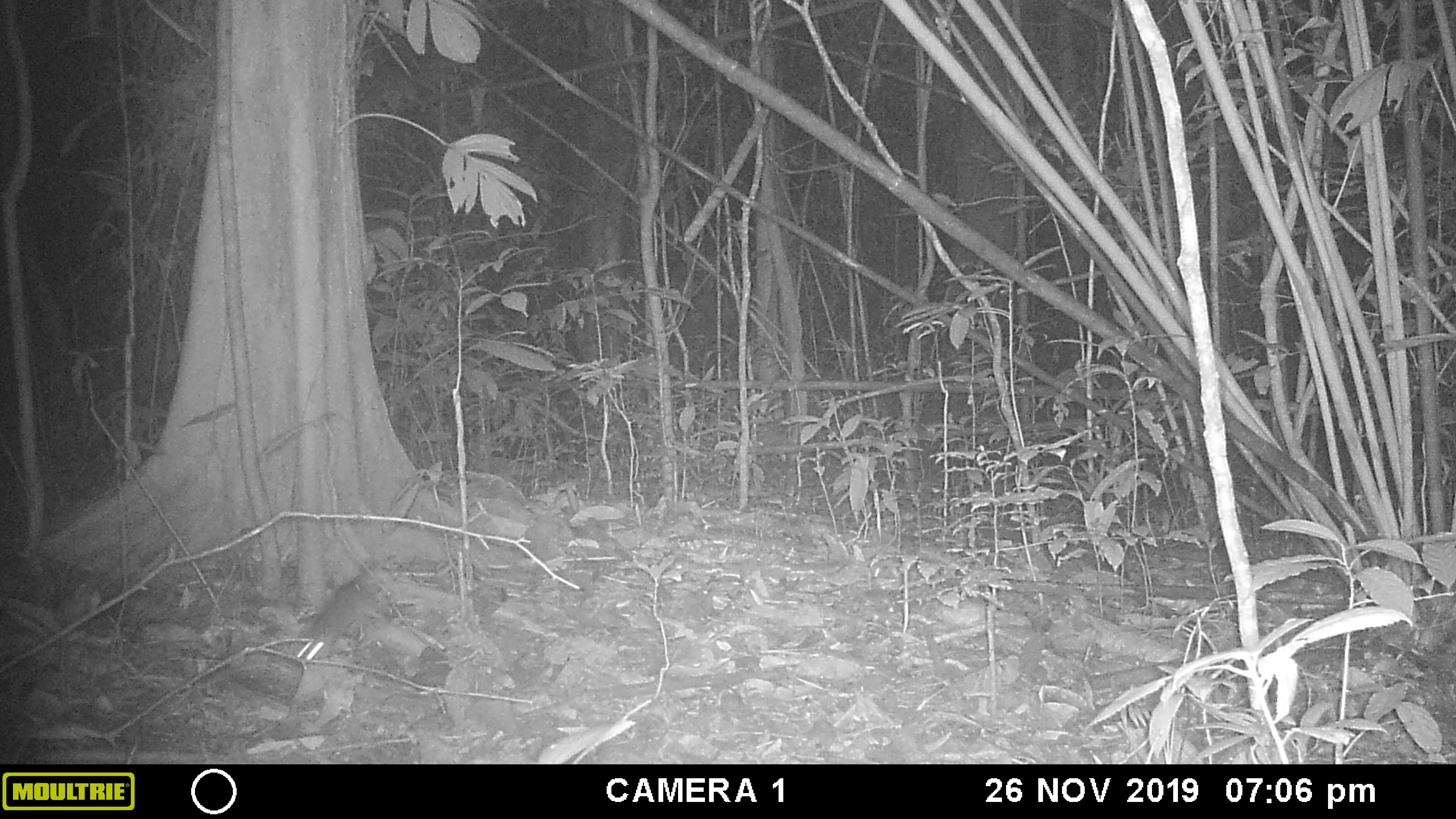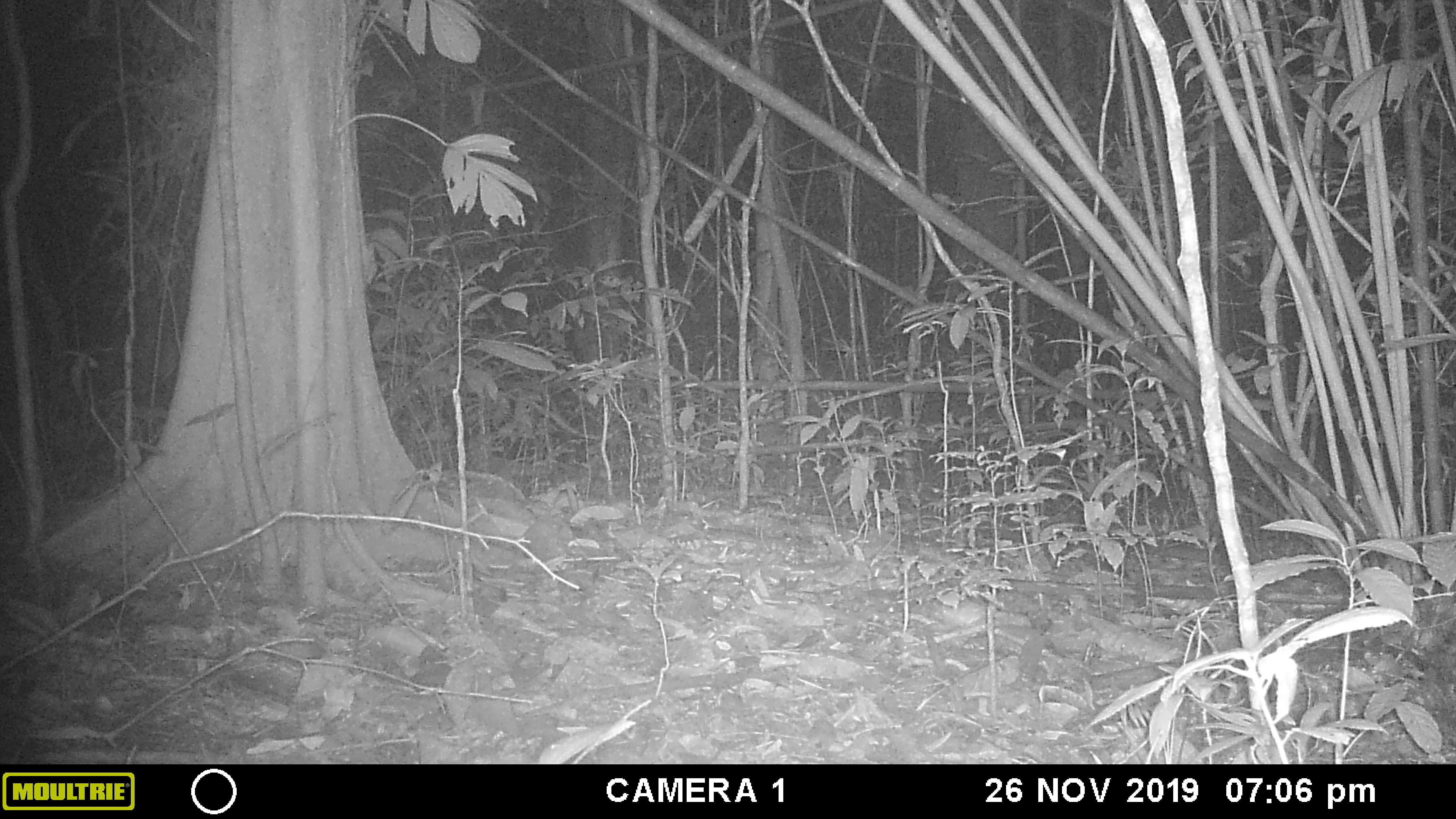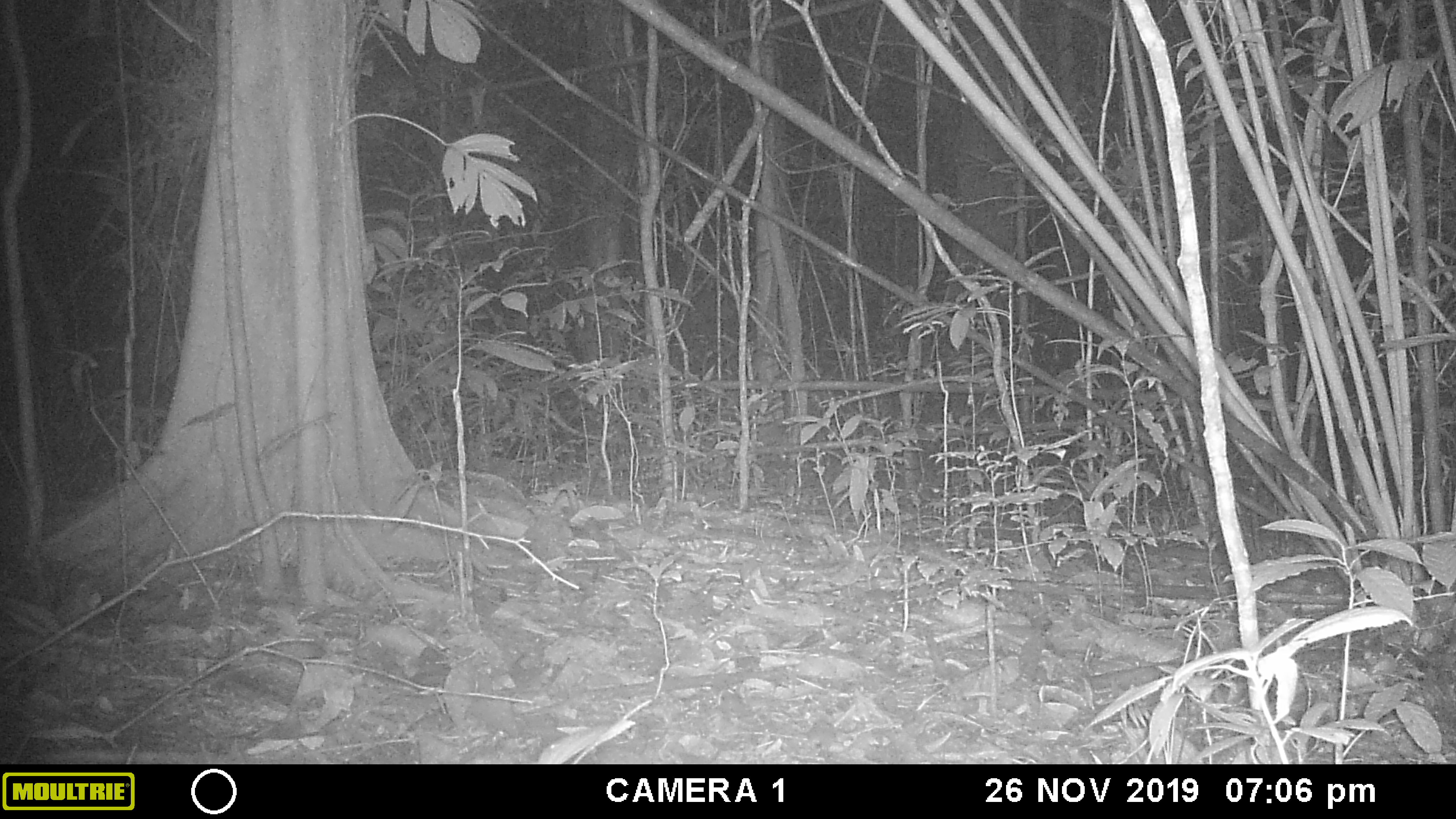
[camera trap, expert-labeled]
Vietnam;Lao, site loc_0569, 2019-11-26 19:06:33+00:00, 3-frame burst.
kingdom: Animalia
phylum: Chordata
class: Mammalia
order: Rodentia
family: Muridae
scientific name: Muridae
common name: old-world mice and rats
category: unidentified murid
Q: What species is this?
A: Unidentified murid (old-world mice and rats) (Muridae).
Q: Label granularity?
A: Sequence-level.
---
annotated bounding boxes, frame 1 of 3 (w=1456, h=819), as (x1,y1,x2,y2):
unidentified murid: (299,572,384,661)